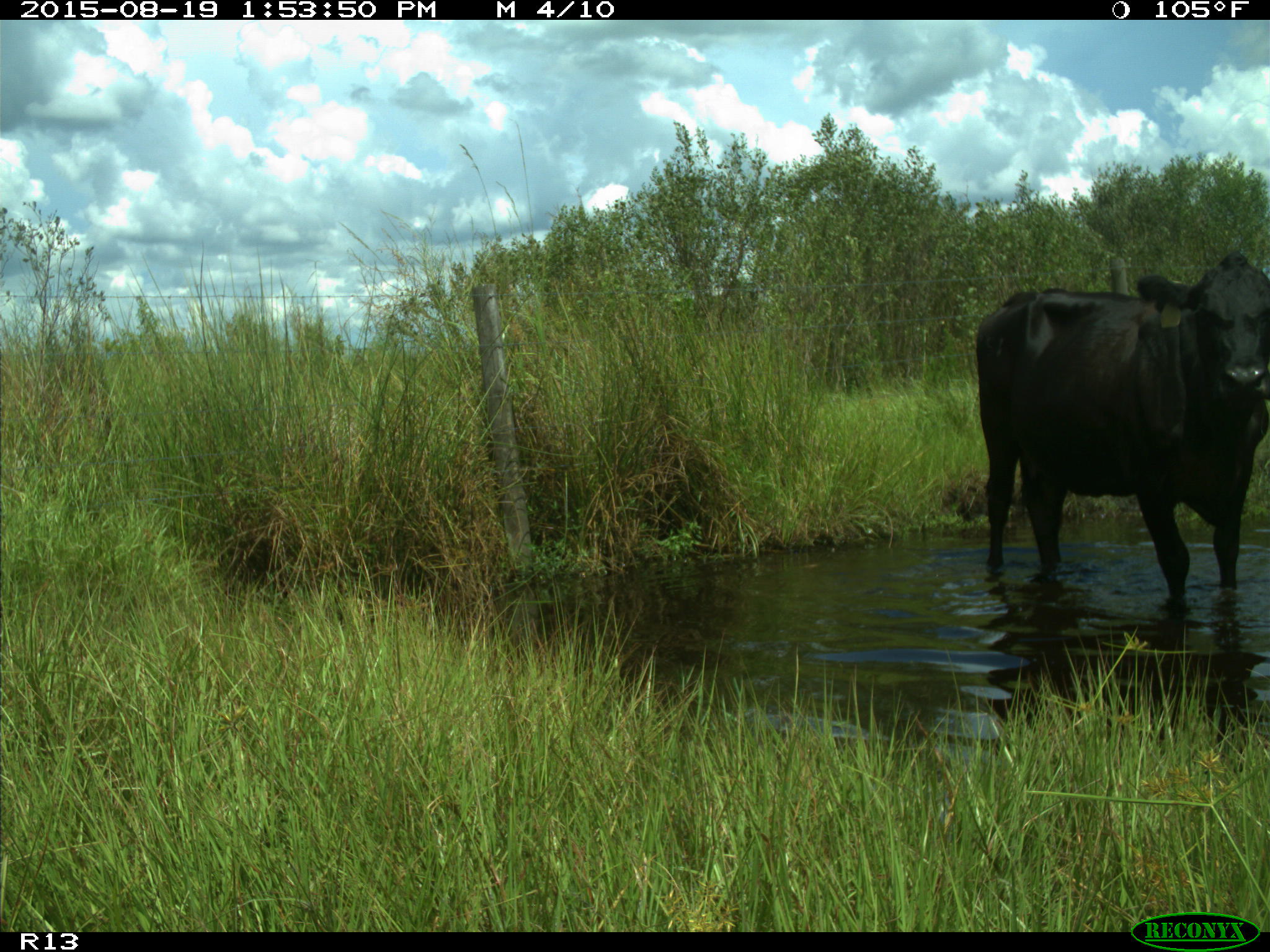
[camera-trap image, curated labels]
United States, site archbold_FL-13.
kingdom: Animalia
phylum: Chordata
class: Mammalia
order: Artiodactyla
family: Bovidae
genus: Bos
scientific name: Bos taurus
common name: domestic cow